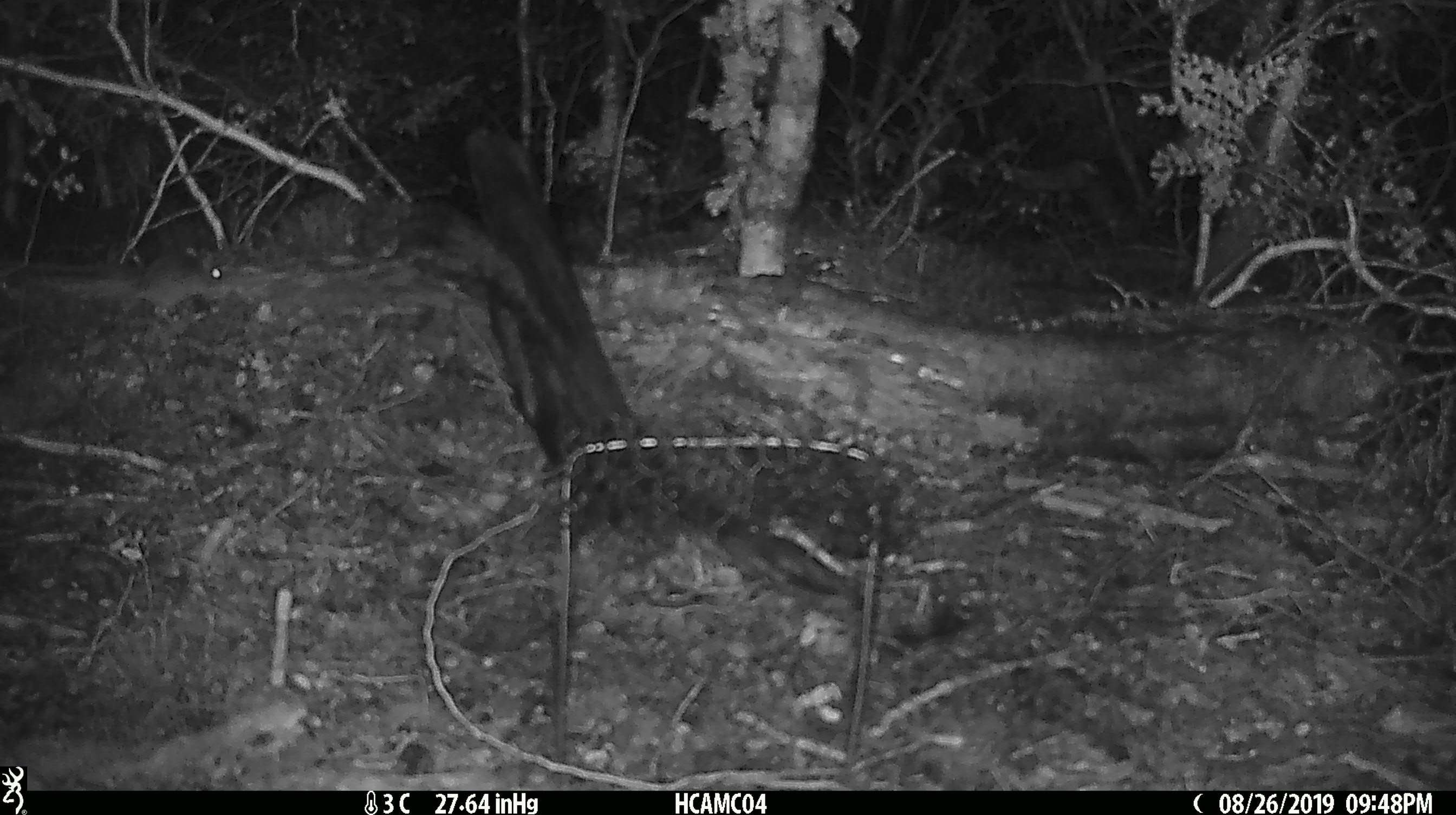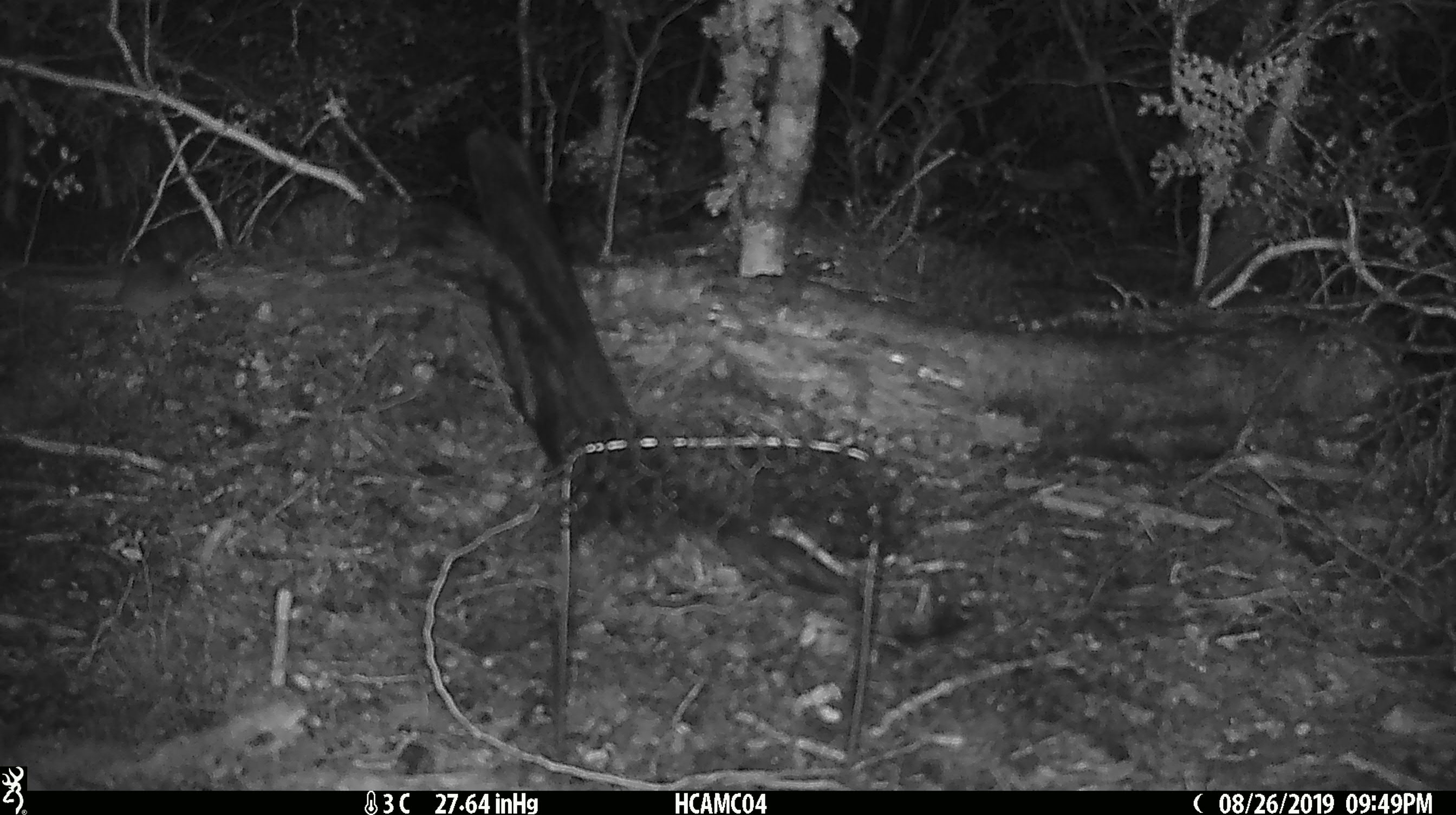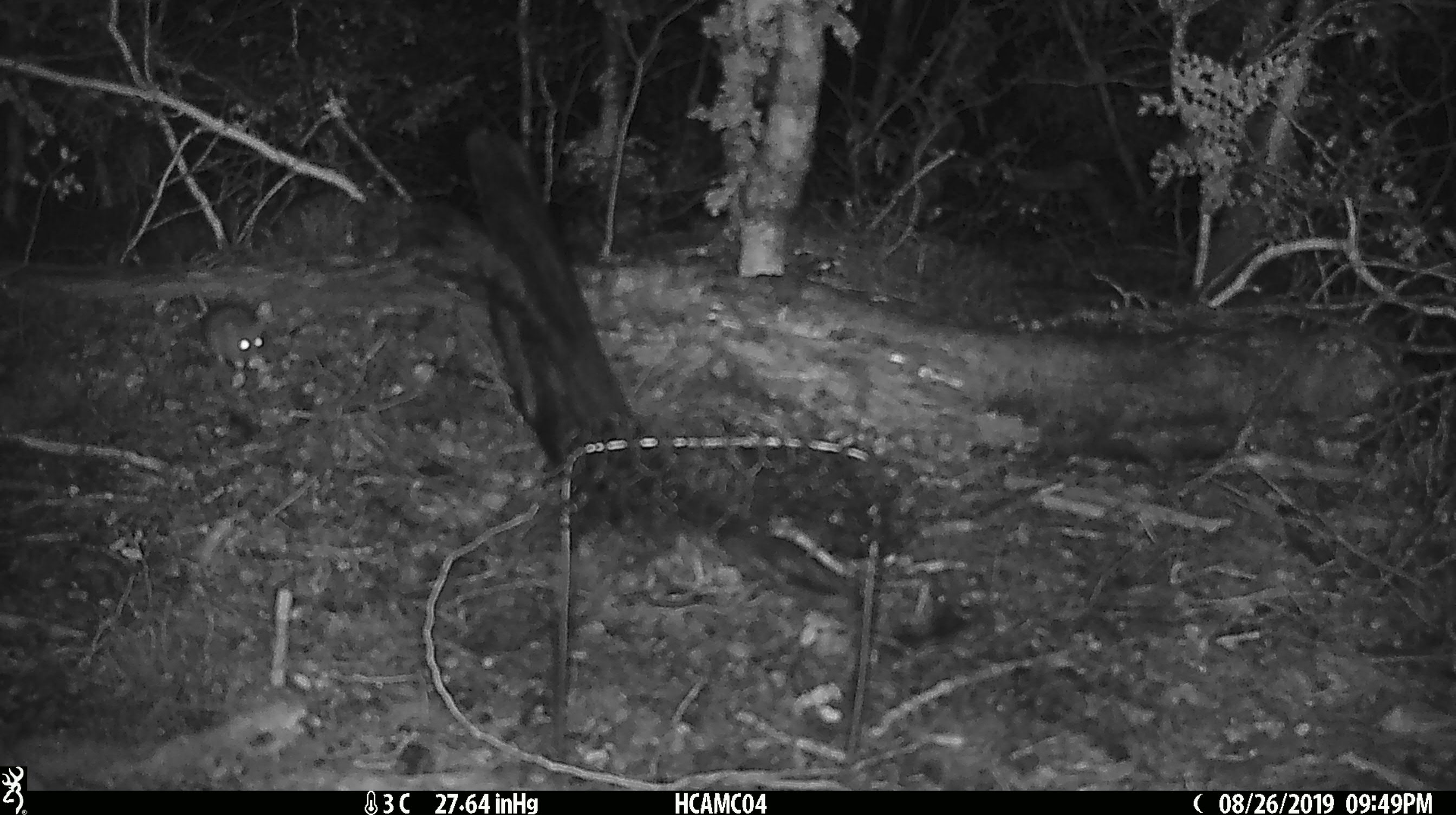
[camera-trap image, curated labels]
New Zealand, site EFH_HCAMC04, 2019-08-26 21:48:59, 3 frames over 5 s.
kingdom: Animalia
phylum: Chordata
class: Mammalia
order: Rodentia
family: Muridae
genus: Mus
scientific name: Mus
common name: mouse